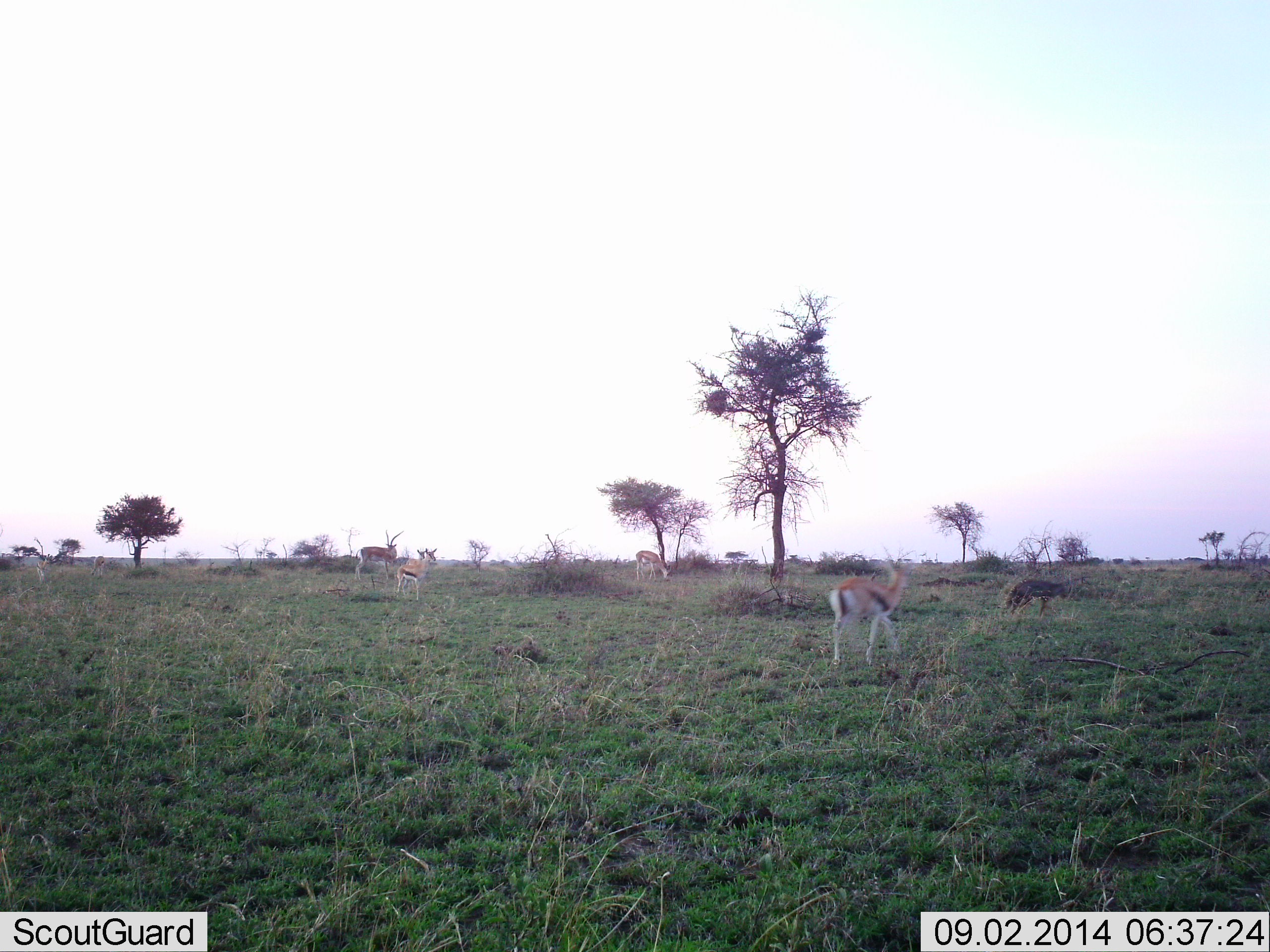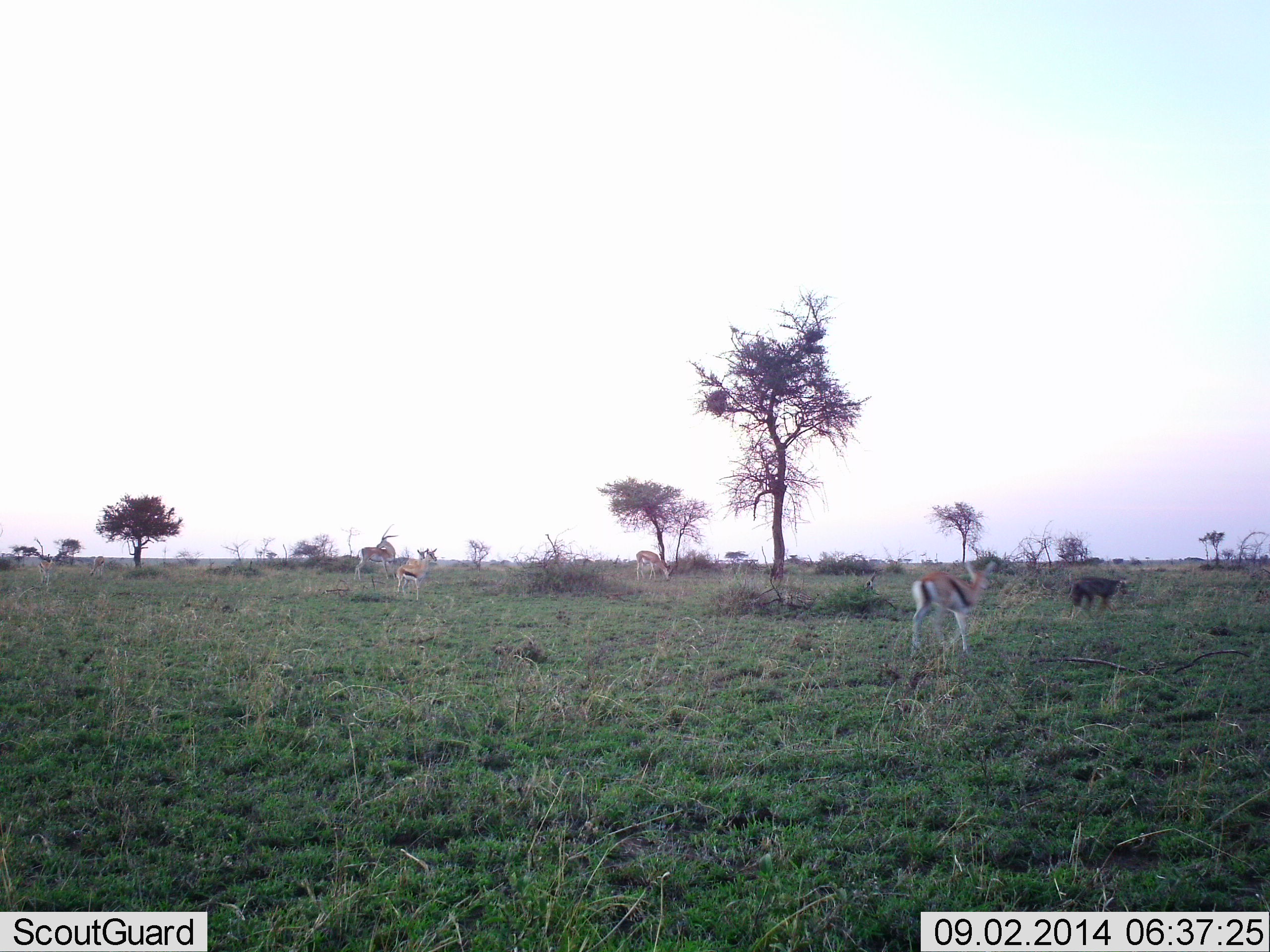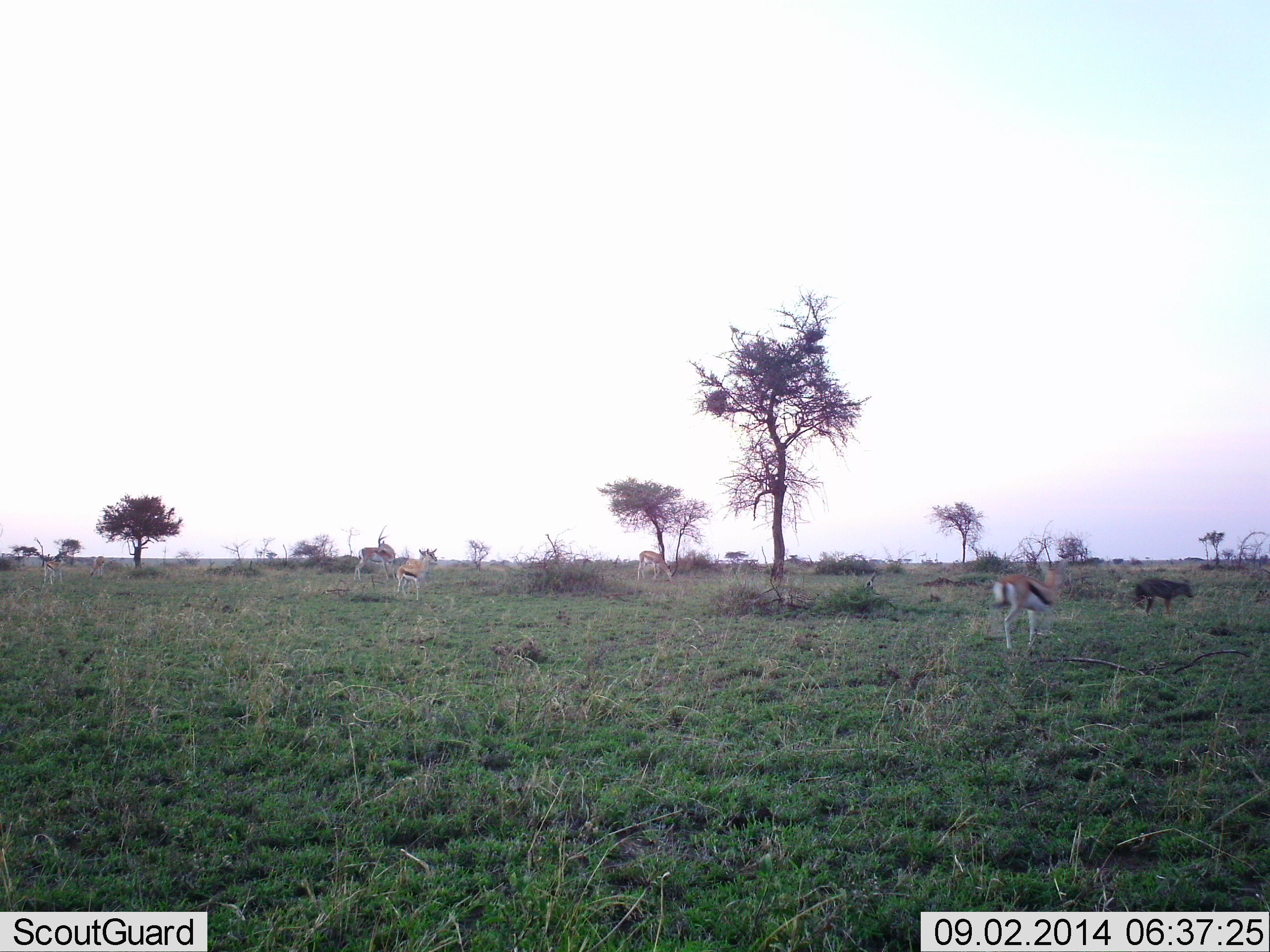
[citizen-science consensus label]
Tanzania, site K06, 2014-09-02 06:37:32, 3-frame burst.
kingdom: Animalia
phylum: Chordata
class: Mammalia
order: Artiodactyla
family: Bovidae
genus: Eudorcas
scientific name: Eudorcas thomsonii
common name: thomson's gazelle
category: gazellethomsons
Gazellethomsons (thomson's gazelle) (Eudorcas thomsonii), count 5. Behavior (volunteer vote fractions): standing 70%, resting 0%, moving 85%, interacting 0%. Young present (vote fraction): 0%. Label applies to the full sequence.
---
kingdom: Animalia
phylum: Chordata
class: Mammalia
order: Carnivora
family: Canidae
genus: Lupulella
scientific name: Lupulella mesomelas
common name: black-backed jackal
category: jackal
Jackal (black-backed jackal) (Lupulella mesomelas), count 1. Behavior (volunteer vote fractions): standing 0%, resting 0%, moving 100%, interacting 0%. Young present (vote fraction): 0%. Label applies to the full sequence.